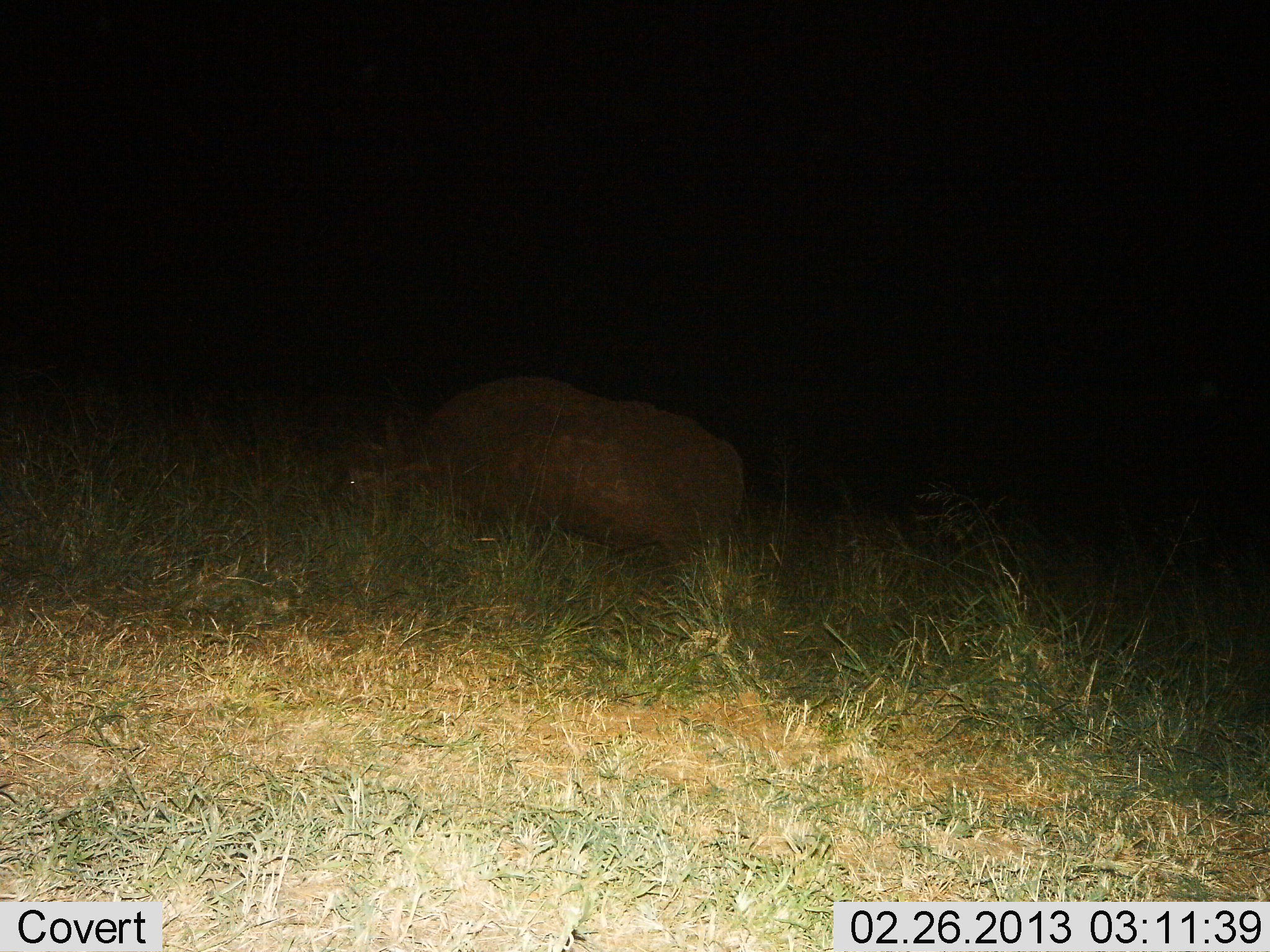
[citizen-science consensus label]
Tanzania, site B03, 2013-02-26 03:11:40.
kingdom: Animalia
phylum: Chordata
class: Mammalia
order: Artiodactyla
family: Bovidae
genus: Syncerus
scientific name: Syncerus caffer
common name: cape buffalo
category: buffalo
Buffalo (cape buffalo) (Syncerus caffer), count 1. Behavior (volunteer vote fractions): standing 33%, resting 13%, moving 7%, interacting 0%. Young present (vote fraction): 0%. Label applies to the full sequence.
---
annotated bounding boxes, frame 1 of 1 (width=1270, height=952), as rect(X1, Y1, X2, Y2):
animal: rect(315, 372, 746, 578)